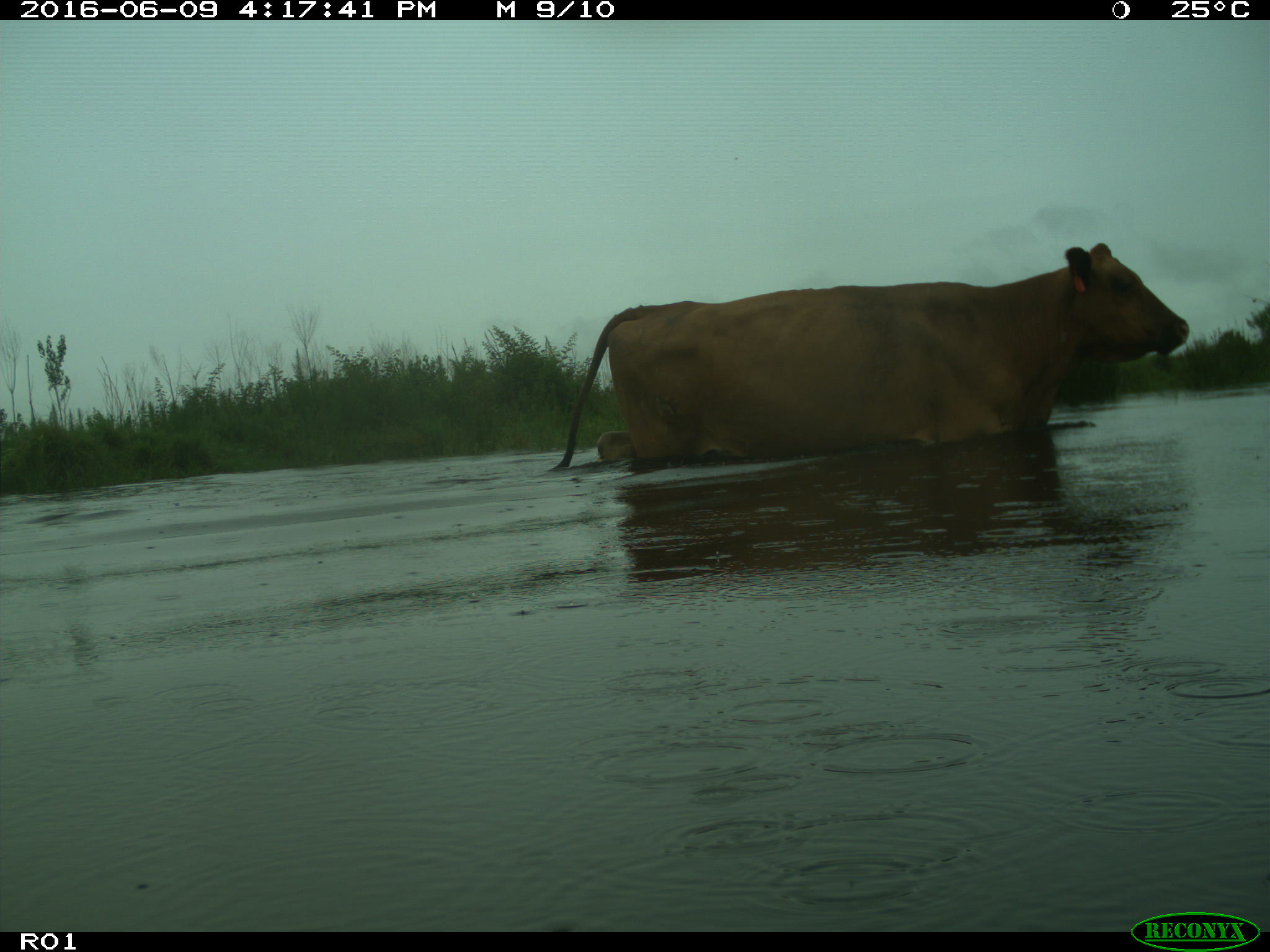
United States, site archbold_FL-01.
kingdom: Animalia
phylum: Chordata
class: Mammalia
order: Artiodactyla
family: Bovidae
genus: Bos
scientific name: Bos taurus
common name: domestic cow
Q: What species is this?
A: Bos taurus (domestic cow).